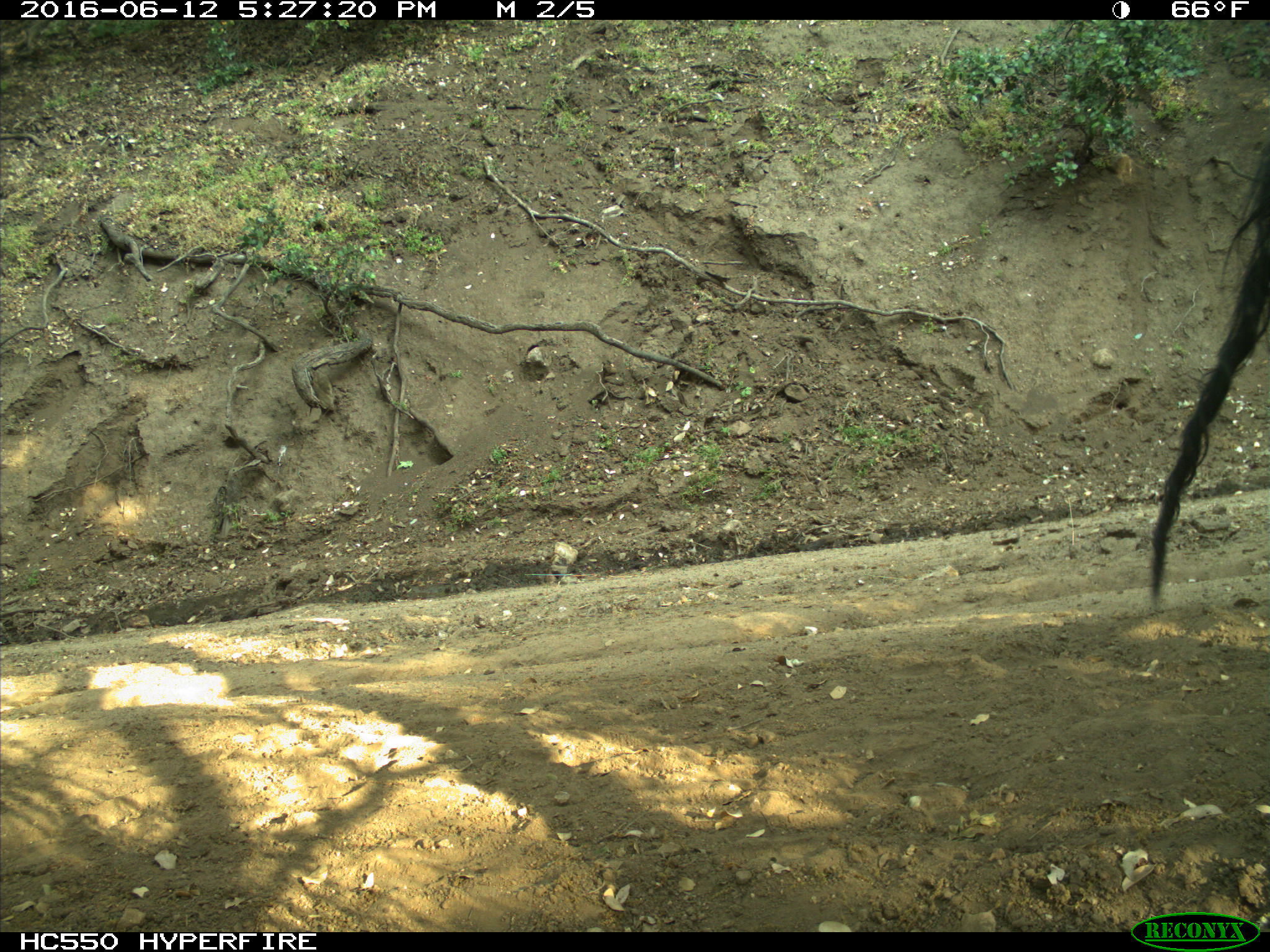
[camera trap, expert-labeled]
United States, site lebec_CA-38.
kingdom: Animalia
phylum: Chordata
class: Mammalia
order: Artiodactyla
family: Bovidae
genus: Bos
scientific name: Bos taurus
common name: domestic cow